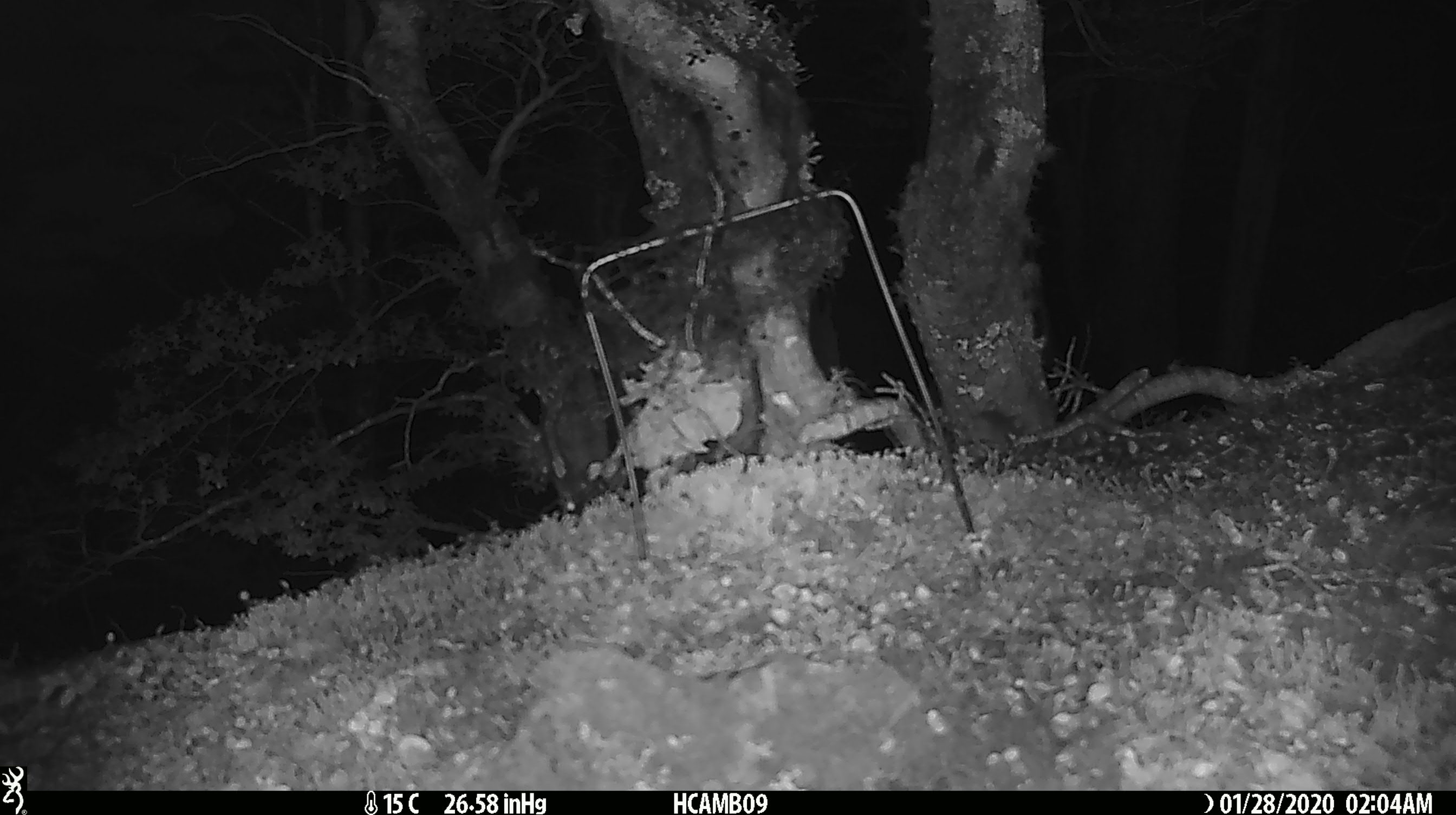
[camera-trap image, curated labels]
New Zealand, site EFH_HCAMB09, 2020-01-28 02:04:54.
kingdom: Animalia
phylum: Chordata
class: Mammalia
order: Rodentia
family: Muridae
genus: Mus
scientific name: Mus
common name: mouse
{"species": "mouse (Mus)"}